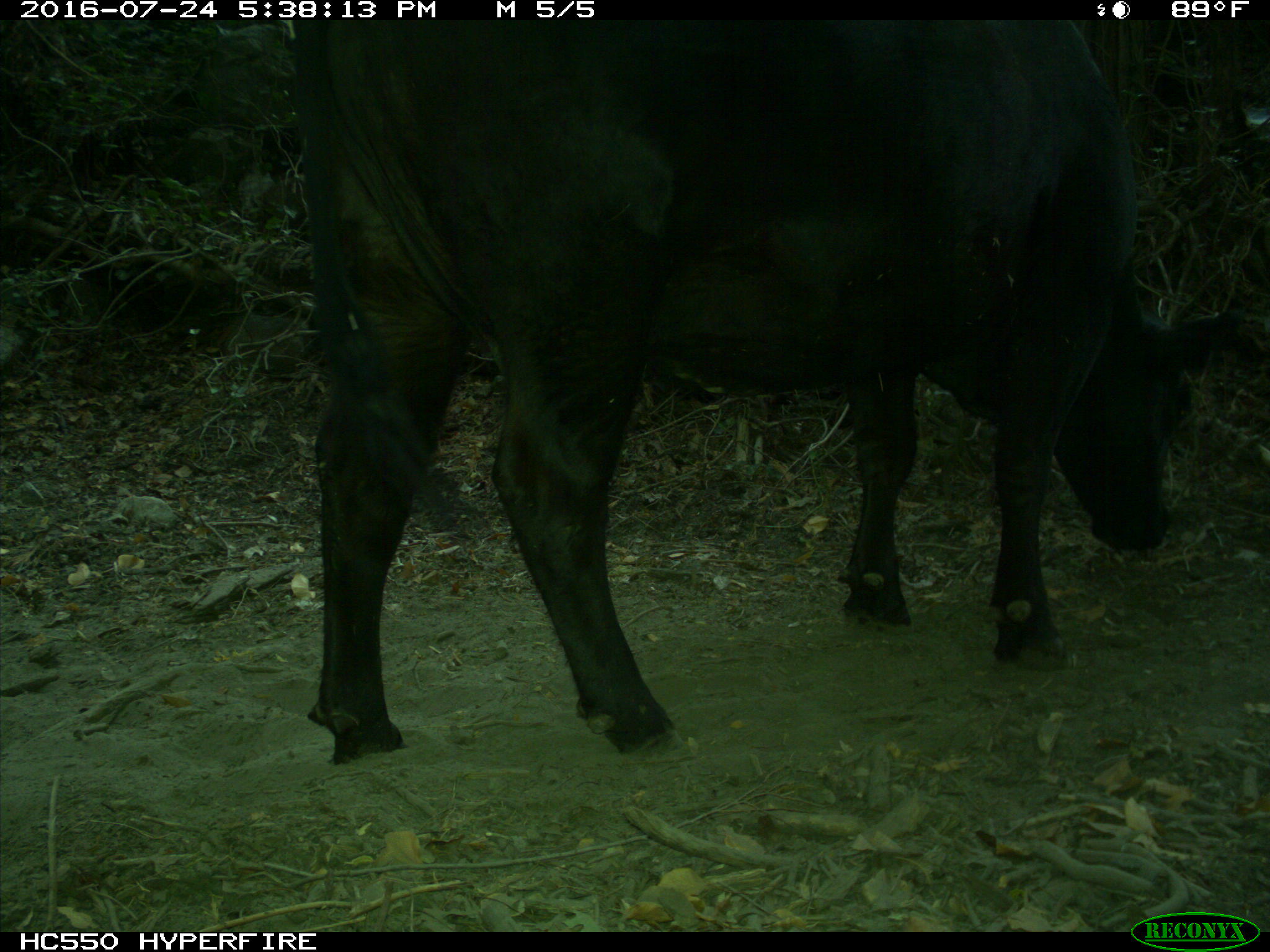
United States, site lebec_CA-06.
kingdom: Animalia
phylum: Chordata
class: Mammalia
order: Artiodactyla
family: Bovidae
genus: Bos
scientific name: Bos taurus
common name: domestic cow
Bos taurus (domestic cow).